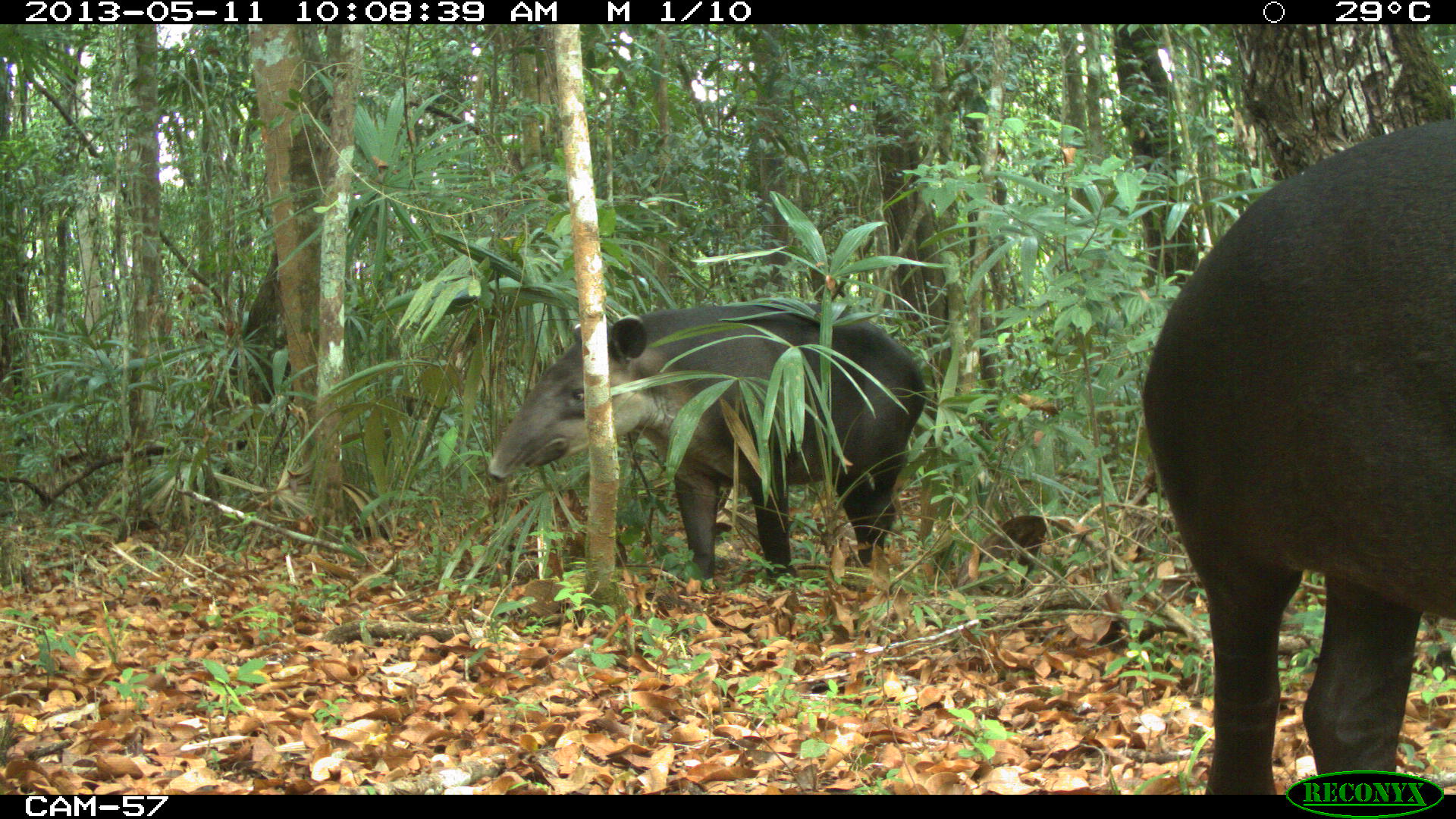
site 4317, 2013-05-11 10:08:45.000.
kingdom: Animalia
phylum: Chordata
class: Mammalia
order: Perissodactyla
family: Tapiridae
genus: Tapirus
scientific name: Tapirus bairdii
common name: baird's tapir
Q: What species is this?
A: Tapirus bairdii (baird's tapir).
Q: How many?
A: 2.